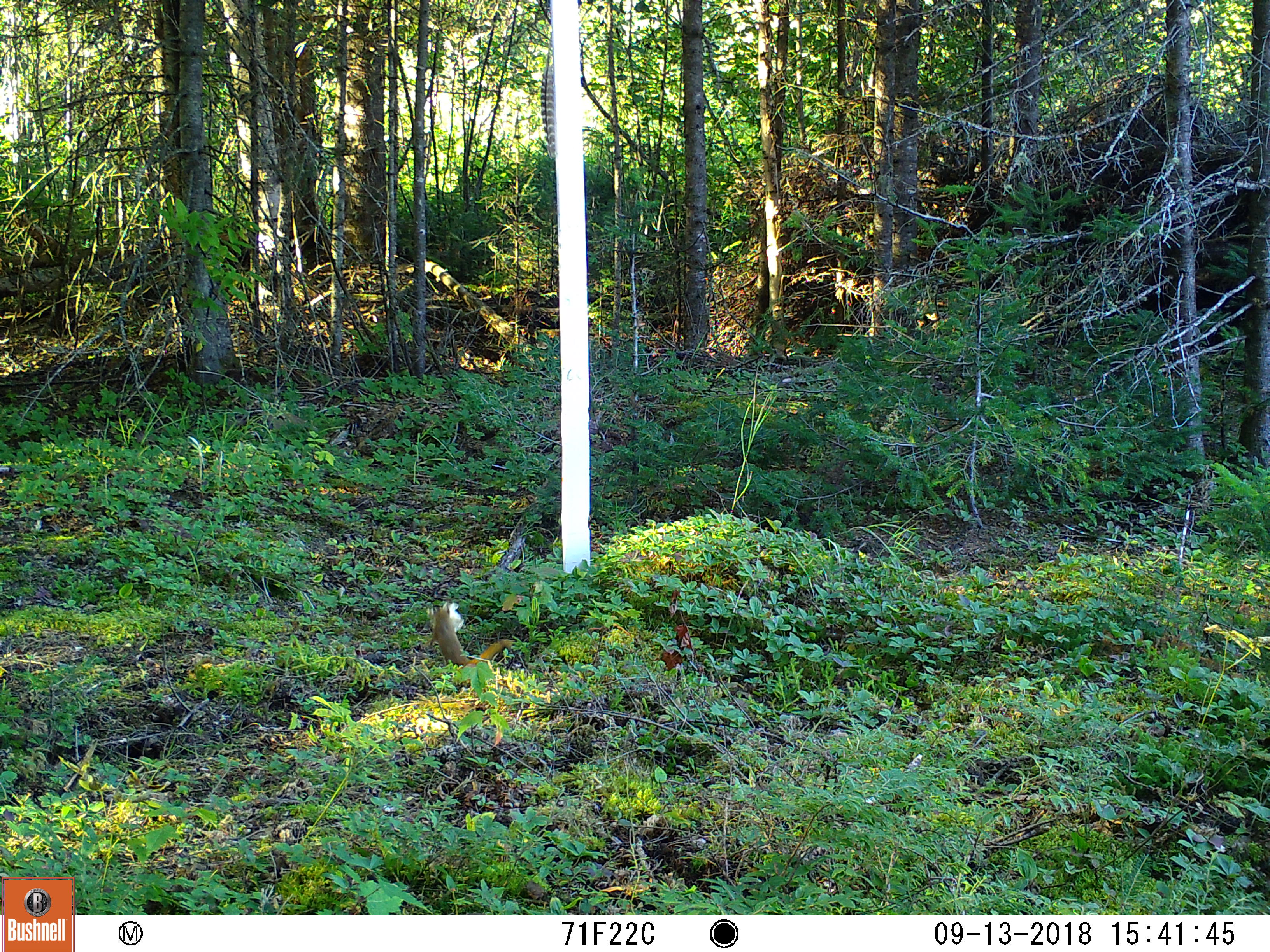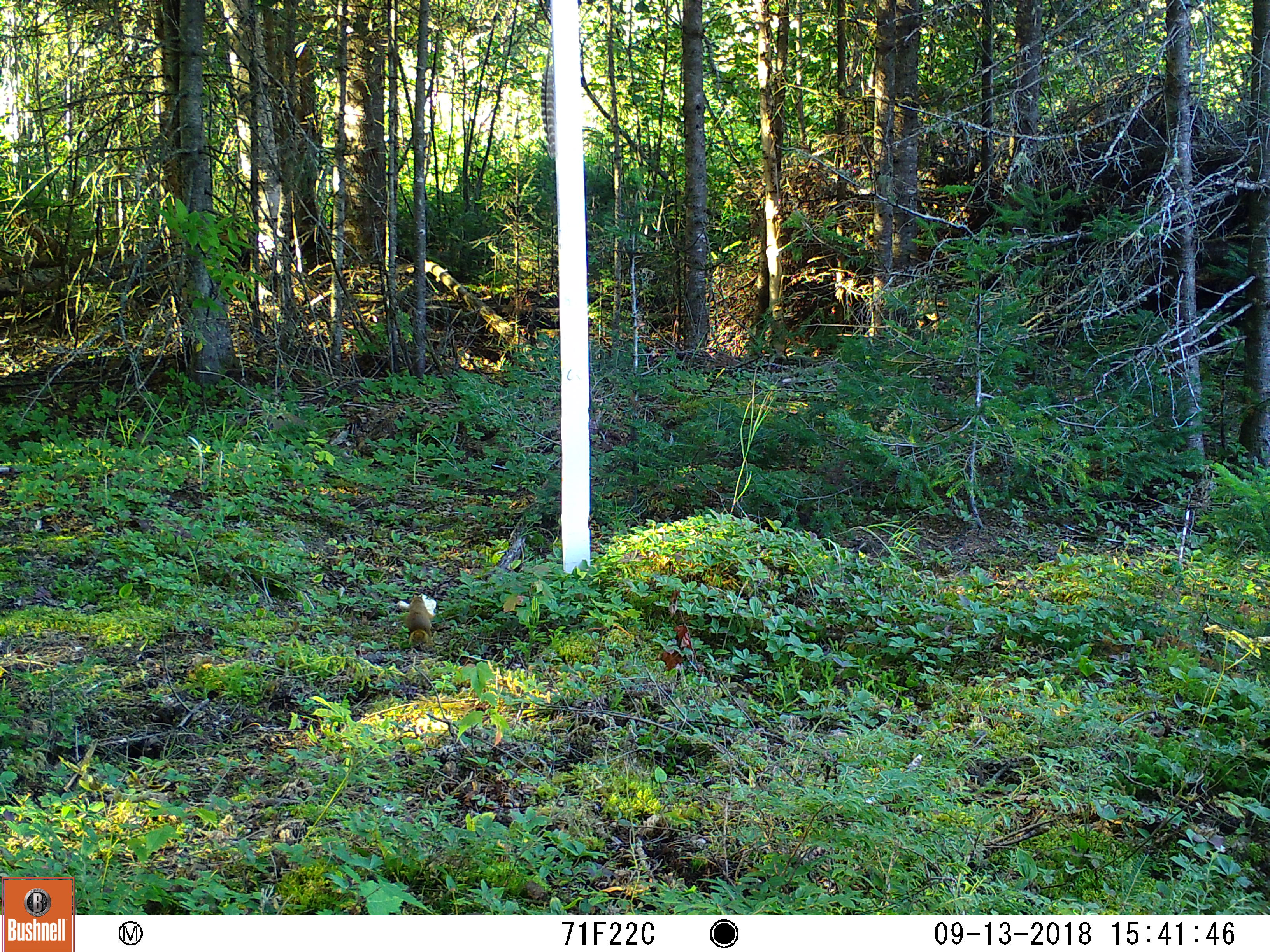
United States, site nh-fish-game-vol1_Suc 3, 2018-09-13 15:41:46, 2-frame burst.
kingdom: Animalia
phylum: Chordata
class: Mammalia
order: Rodentia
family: Sciuridae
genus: Tamiasciurus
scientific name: Tamiasciurus hudsonicus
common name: red squirrel